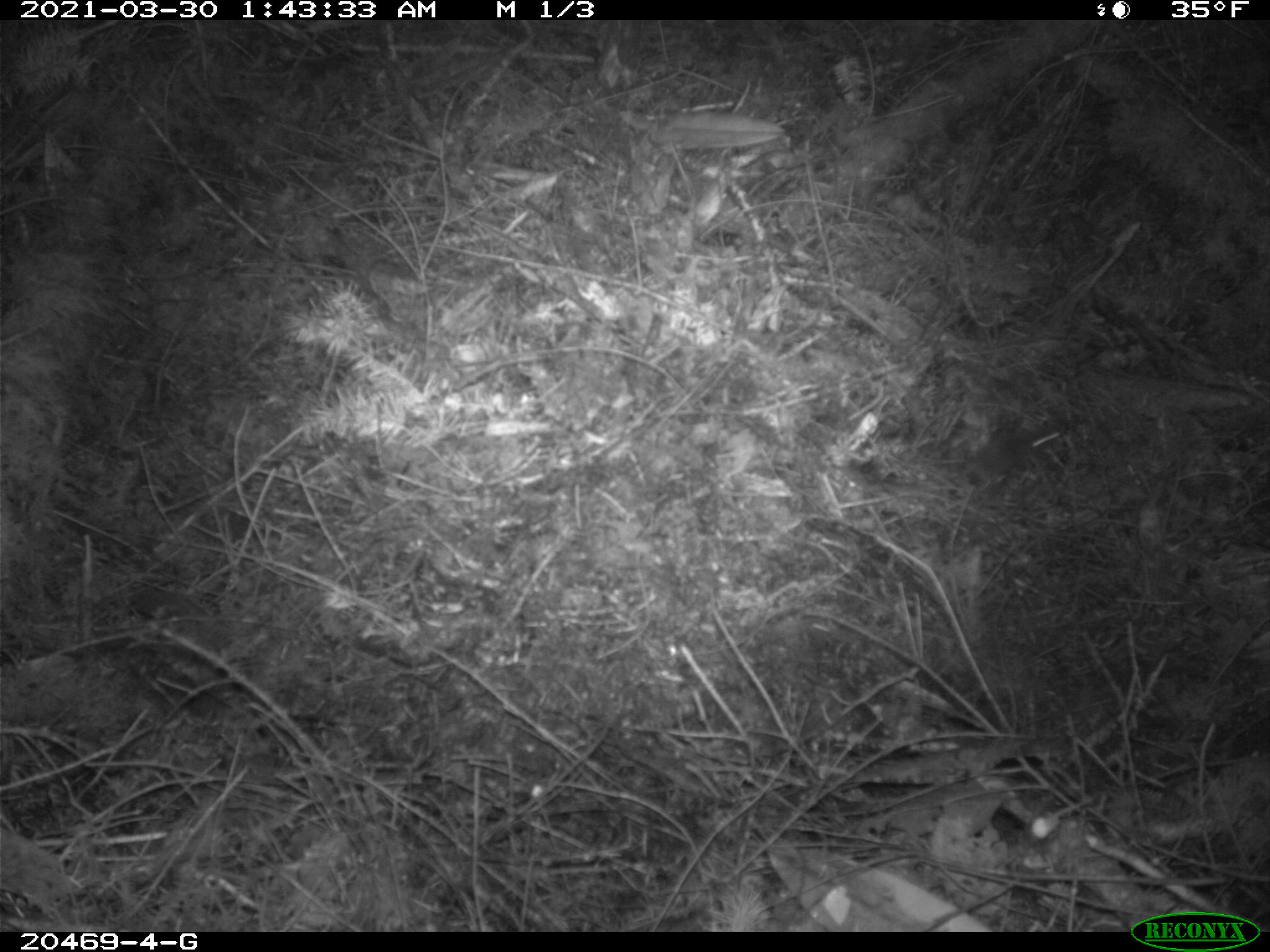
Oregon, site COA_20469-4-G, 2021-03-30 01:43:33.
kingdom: Animalia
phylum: Chordata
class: Mammalia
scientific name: Mammalia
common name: small mammal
Small mammal (Mammalia).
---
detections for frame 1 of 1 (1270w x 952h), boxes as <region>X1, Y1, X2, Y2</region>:
small mammal: <region>899, 401, 1098, 510</region>